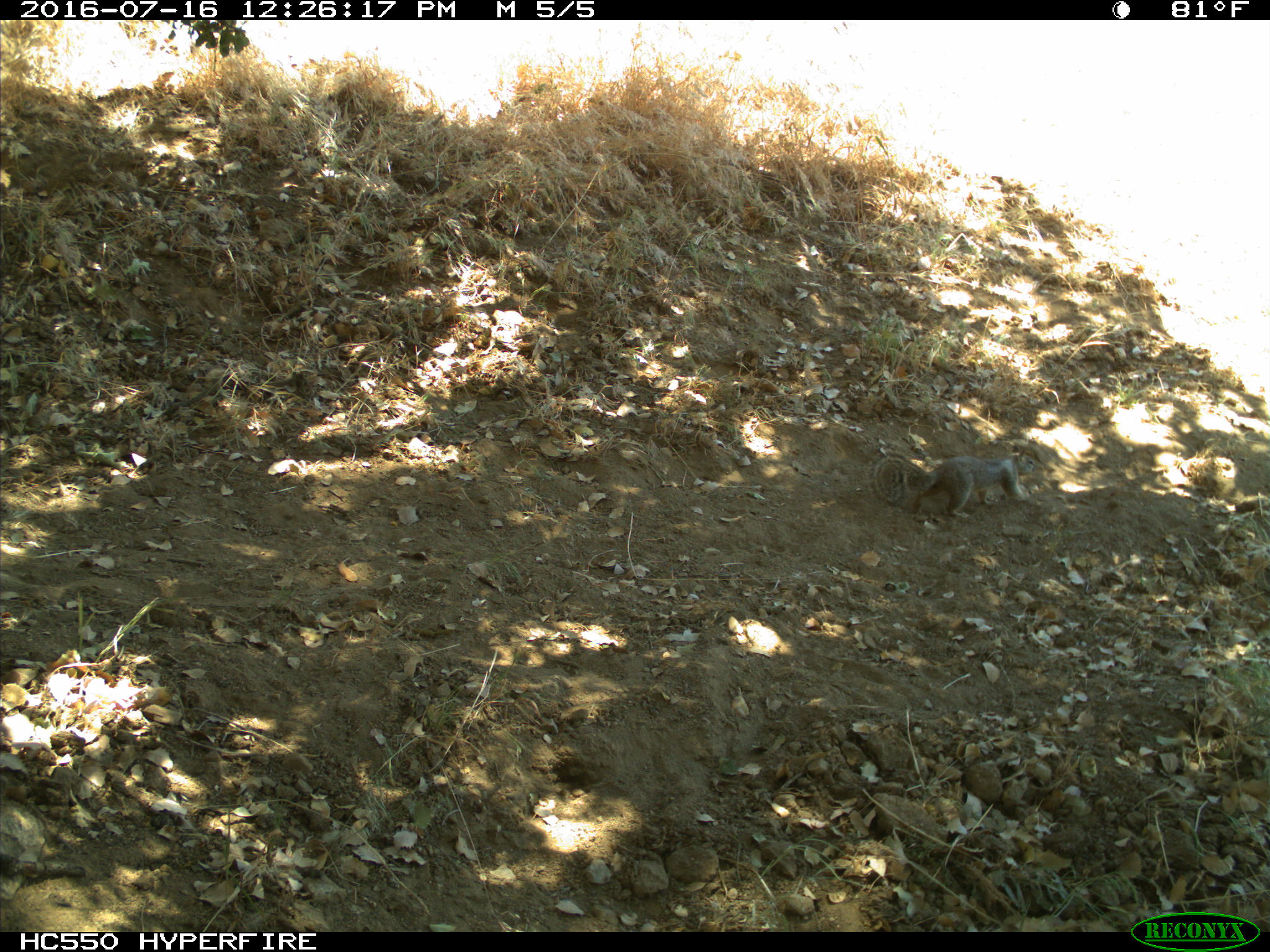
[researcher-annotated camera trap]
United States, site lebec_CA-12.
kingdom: Animalia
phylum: Chordata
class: Mammalia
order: Rodentia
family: Sciuridae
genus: Otospermophilus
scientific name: Otospermophilus beecheyi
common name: california ground squirrel